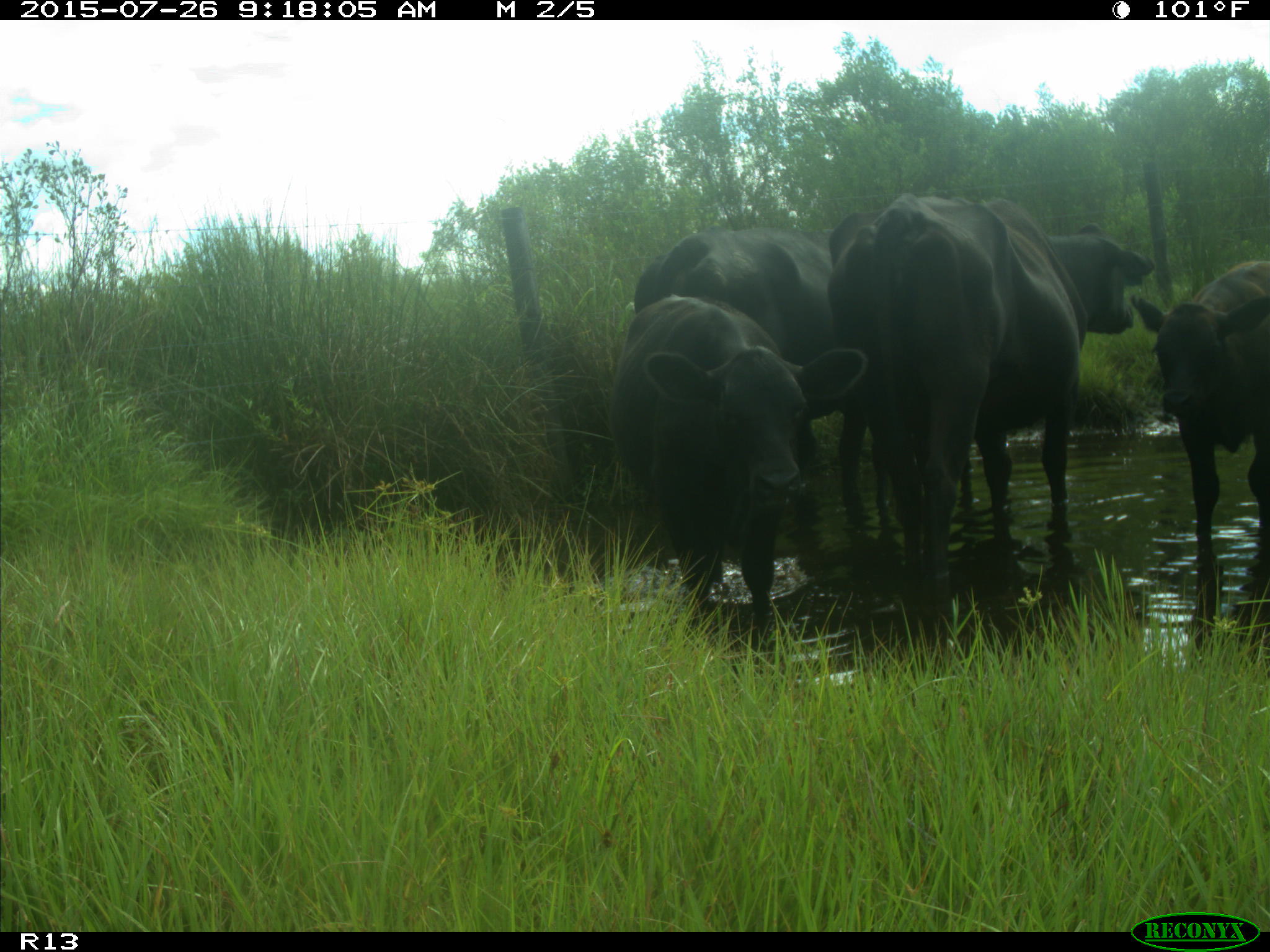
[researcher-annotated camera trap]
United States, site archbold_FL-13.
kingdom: Animalia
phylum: Chordata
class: Mammalia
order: Artiodactyla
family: Bovidae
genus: Bos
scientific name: Bos taurus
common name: domestic cow